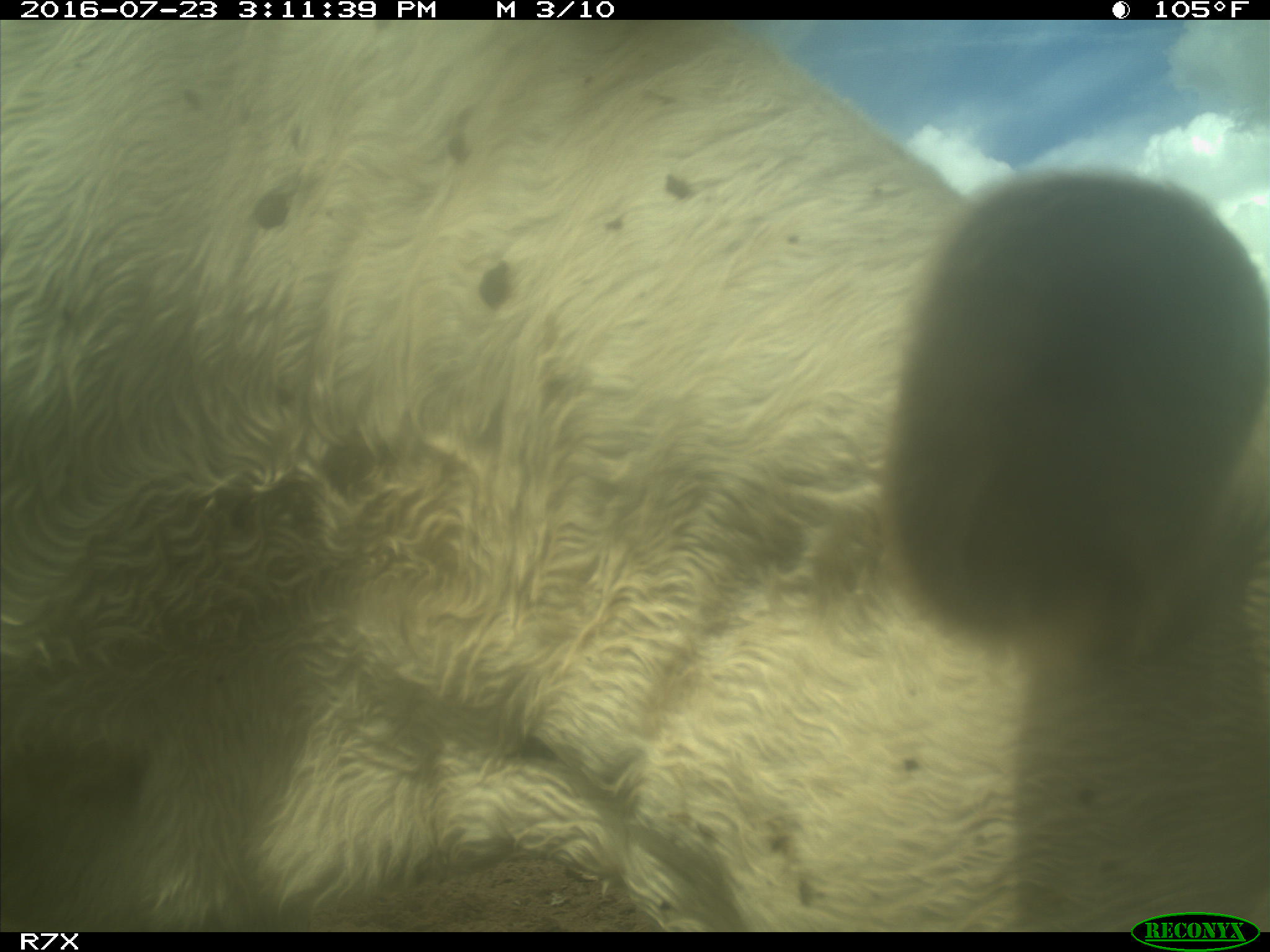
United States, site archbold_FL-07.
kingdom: Animalia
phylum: Chordata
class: Mammalia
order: Artiodactyla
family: Bovidae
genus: Bos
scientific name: Bos taurus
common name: domestic cow